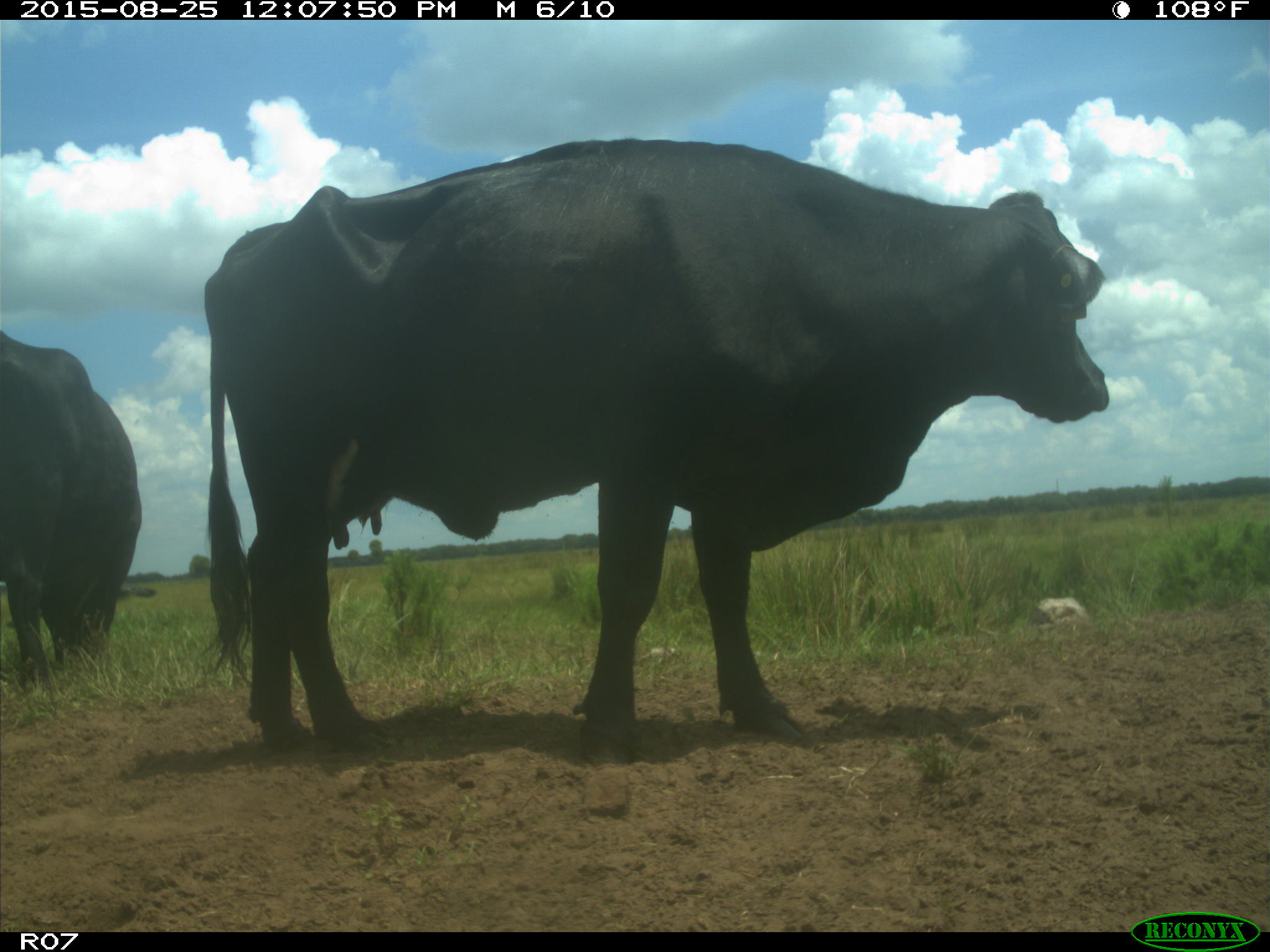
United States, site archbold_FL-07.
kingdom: Animalia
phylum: Chordata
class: Mammalia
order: Artiodactyla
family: Bovidae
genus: Bos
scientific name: Bos taurus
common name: domestic cow